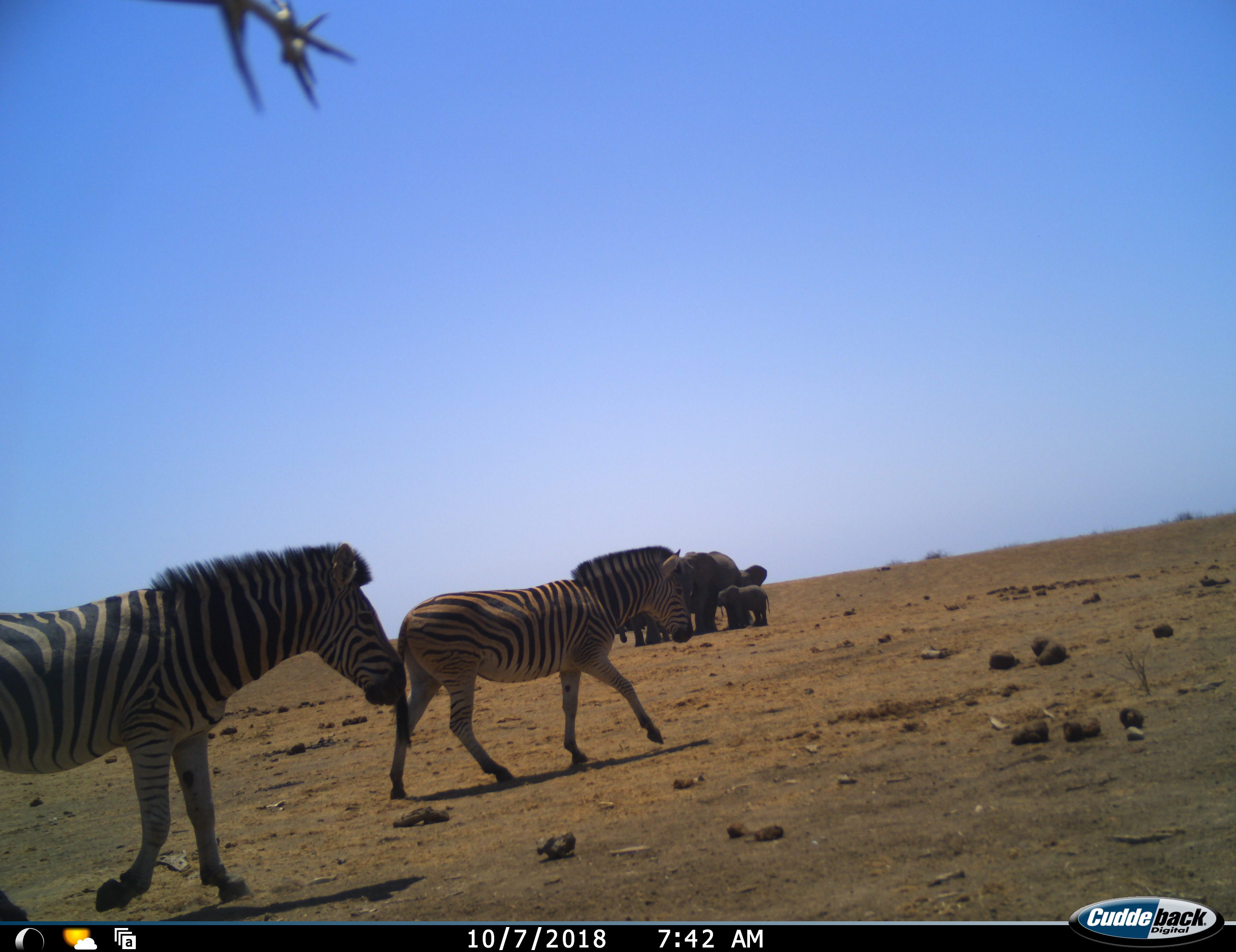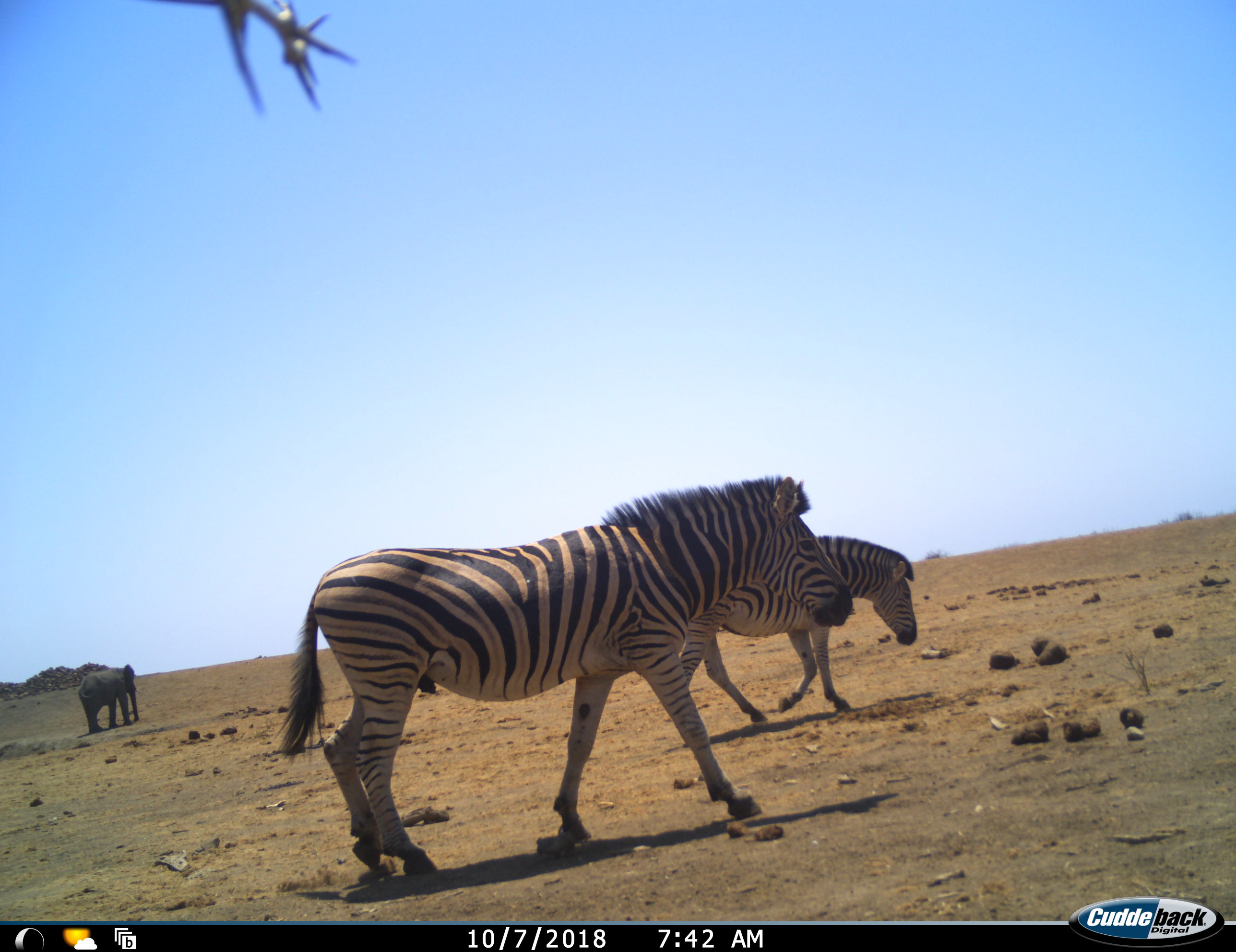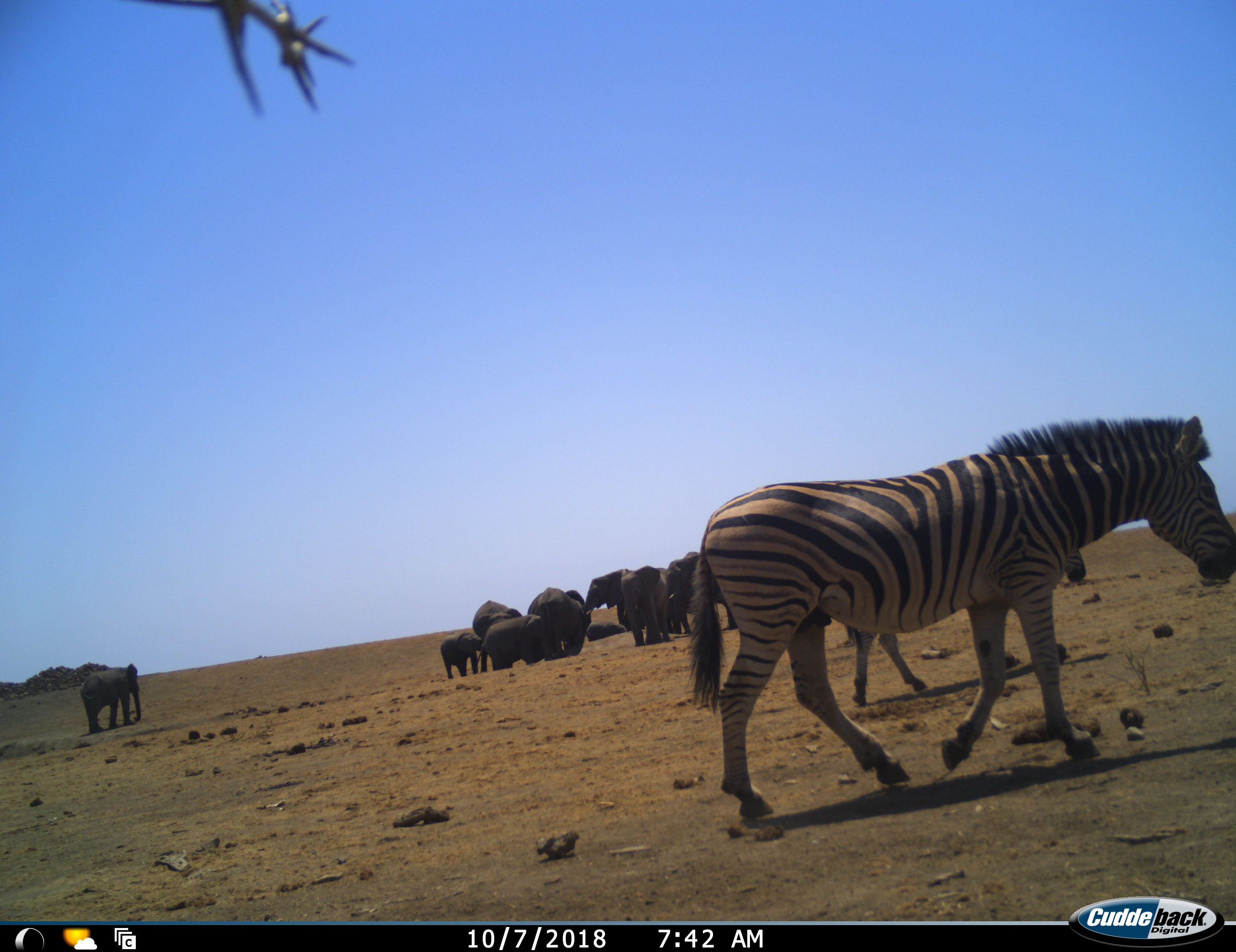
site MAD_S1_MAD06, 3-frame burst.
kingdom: Animalia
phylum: Chordata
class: Mammalia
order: Proboscidea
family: Elephantidae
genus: Loxodonta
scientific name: Loxodonta africana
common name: african bush elephant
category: elephant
Elephant (african bush elephant) (Loxodonta africana), count 10. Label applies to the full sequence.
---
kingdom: Animalia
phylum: Chordata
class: Mammalia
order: Perissodactyla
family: Equidae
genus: Equus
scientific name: Equus quagga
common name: plains zebra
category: zebraplains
Zebraplains (plains zebra) (Equus quagga), count 2. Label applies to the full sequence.